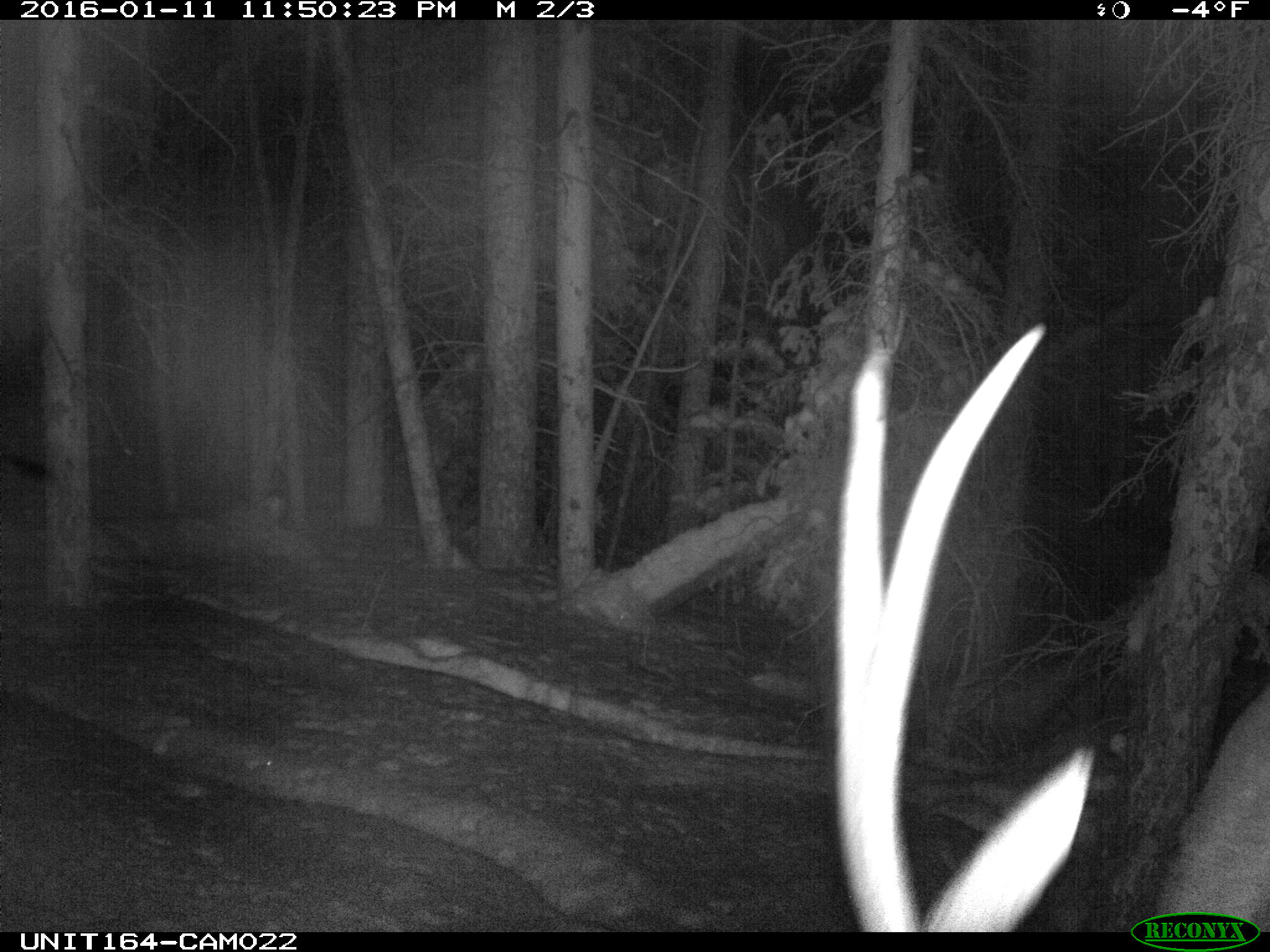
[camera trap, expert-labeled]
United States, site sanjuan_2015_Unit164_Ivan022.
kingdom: Animalia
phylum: Chordata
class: Mammalia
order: Artiodactyla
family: Cervidae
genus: Cervus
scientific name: Cervus elaphus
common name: red deer